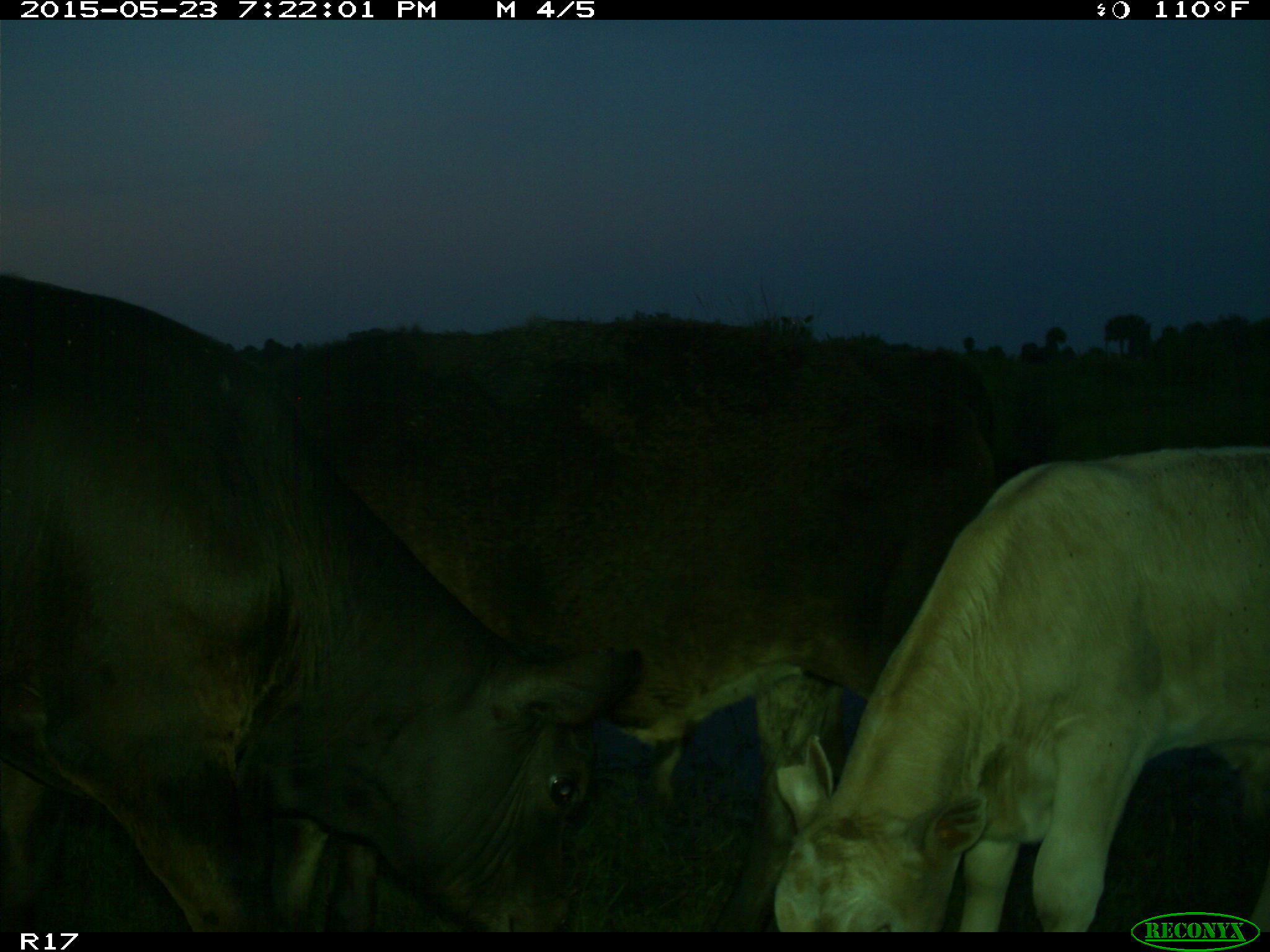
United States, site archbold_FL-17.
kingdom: Animalia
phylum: Chordata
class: Mammalia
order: Artiodactyla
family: Bovidae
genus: Bos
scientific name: Bos taurus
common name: domestic cow